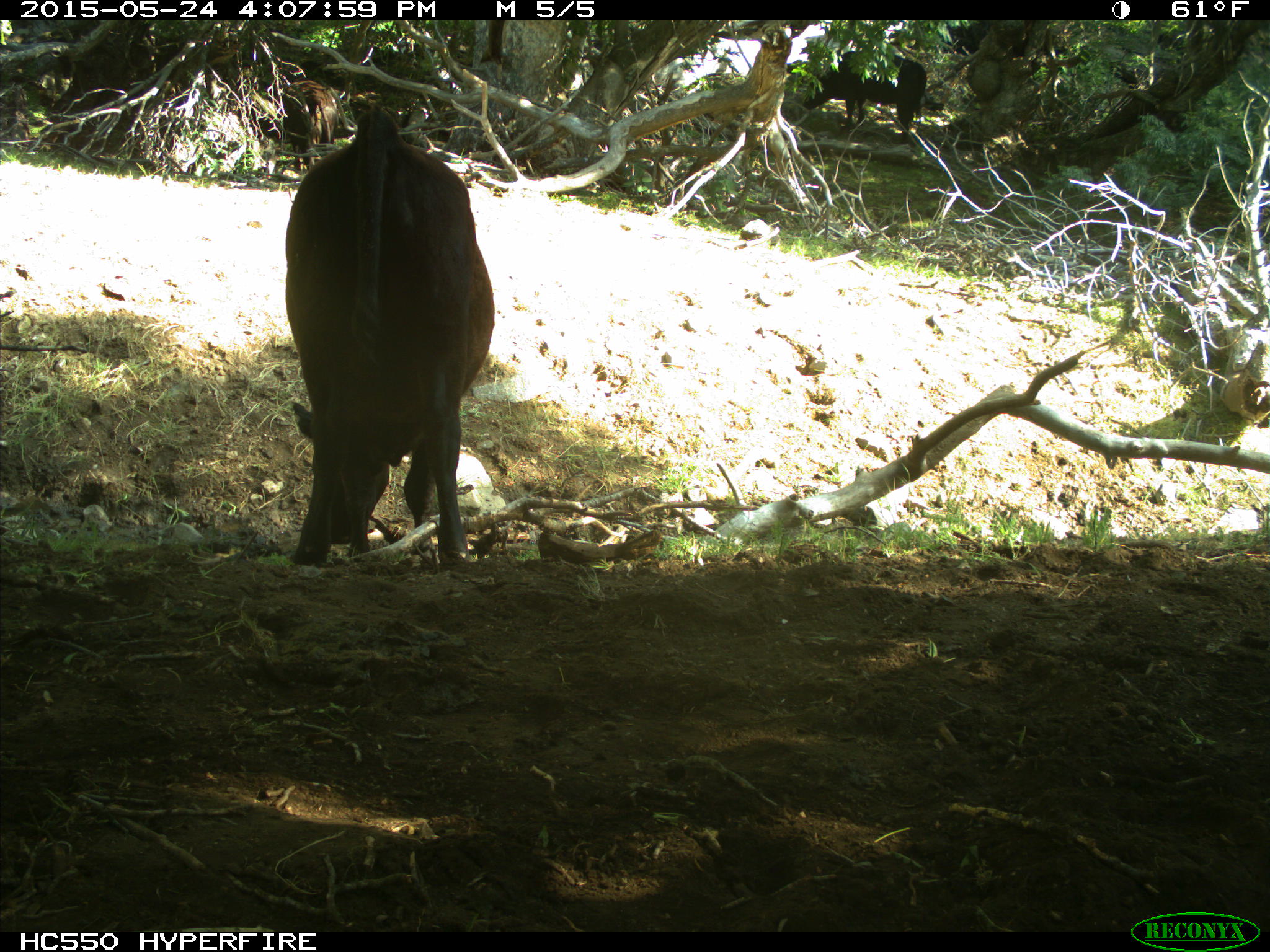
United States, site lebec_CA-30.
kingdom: Animalia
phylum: Chordata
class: Mammalia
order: Artiodactyla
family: Bovidae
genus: Bos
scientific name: Bos taurus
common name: domestic cow